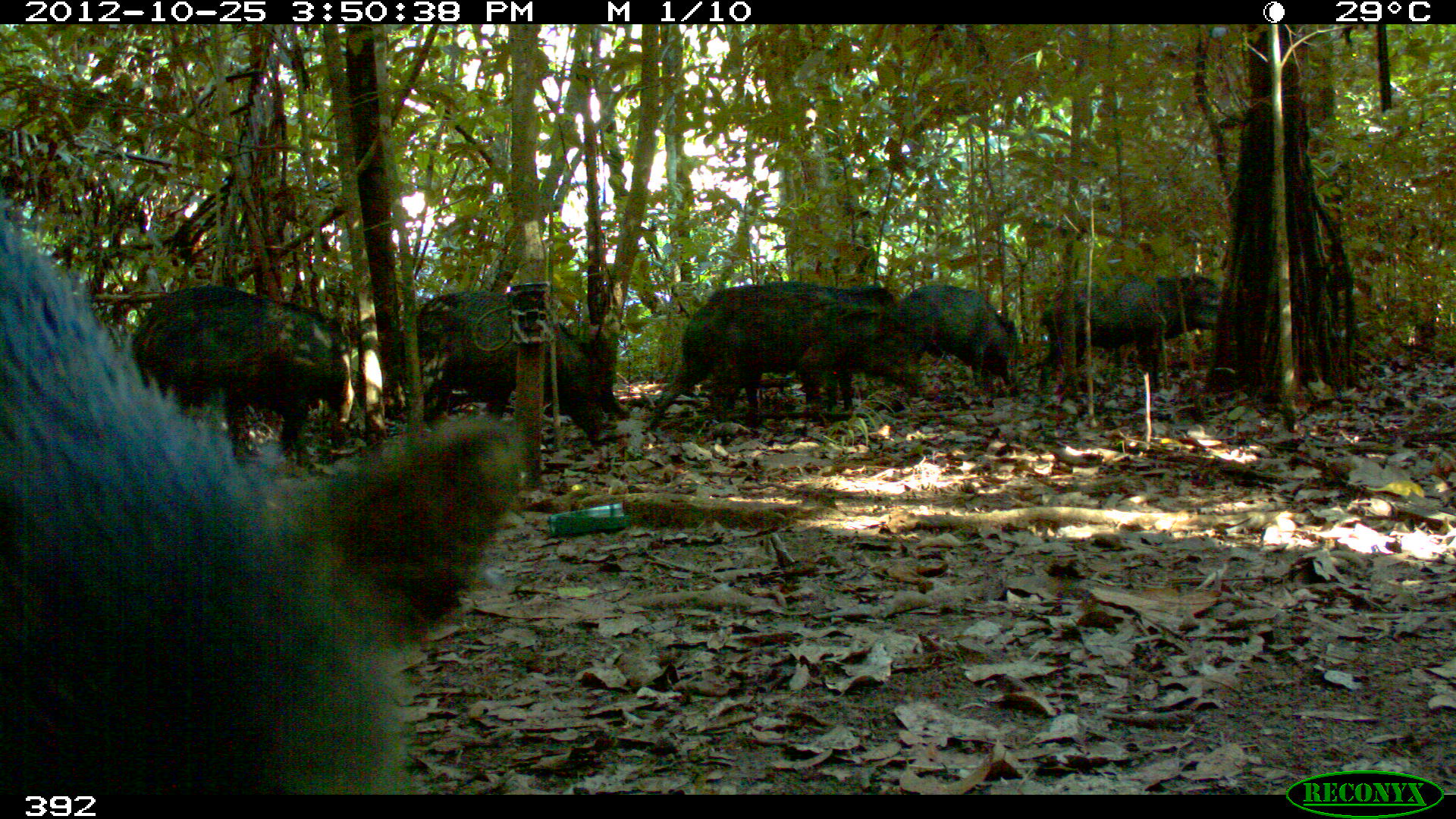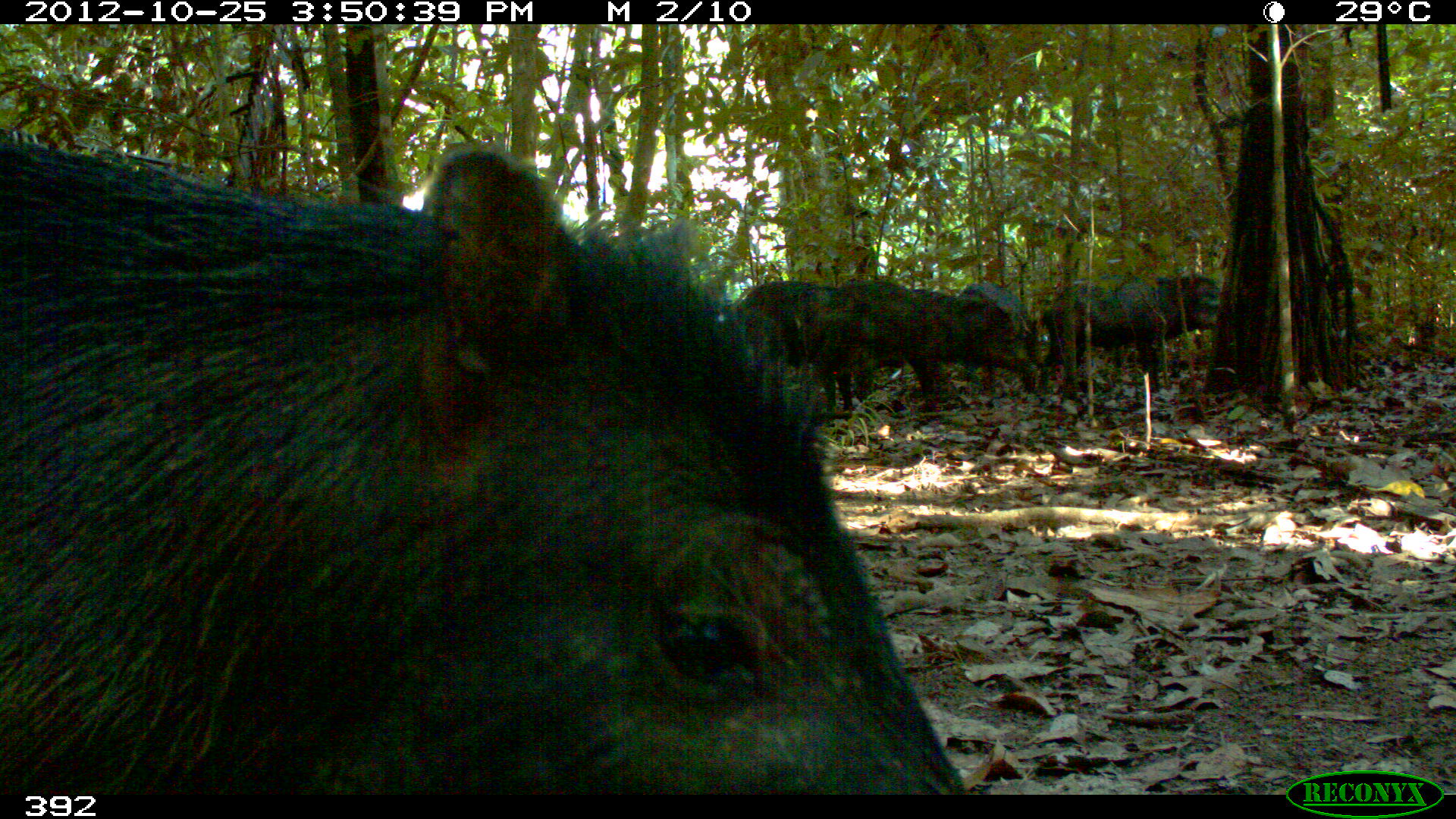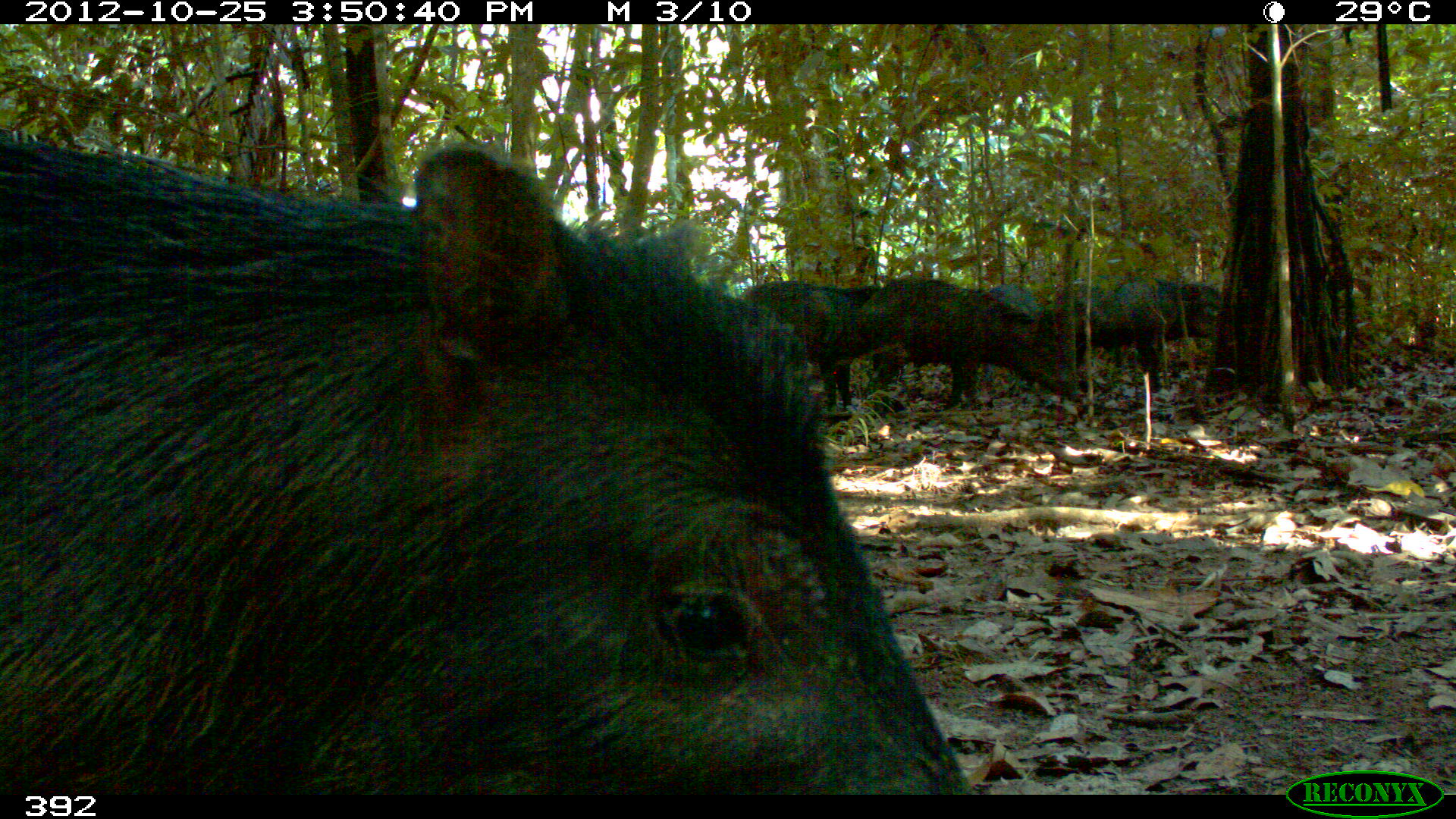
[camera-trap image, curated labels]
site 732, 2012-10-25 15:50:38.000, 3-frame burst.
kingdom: Animalia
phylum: Chordata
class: Mammalia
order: Artiodactyla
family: Tayassuidae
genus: Tayassu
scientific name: Tayassu pecari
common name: white-lipped peccary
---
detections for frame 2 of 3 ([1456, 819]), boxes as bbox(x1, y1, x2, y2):
tayassu pecari: bbox(0, 135, 971, 794); bbox(810, 274, 1036, 409); bbox(720, 278, 916, 408); bbox(1040, 271, 1219, 401); bbox(956, 281, 1045, 396)